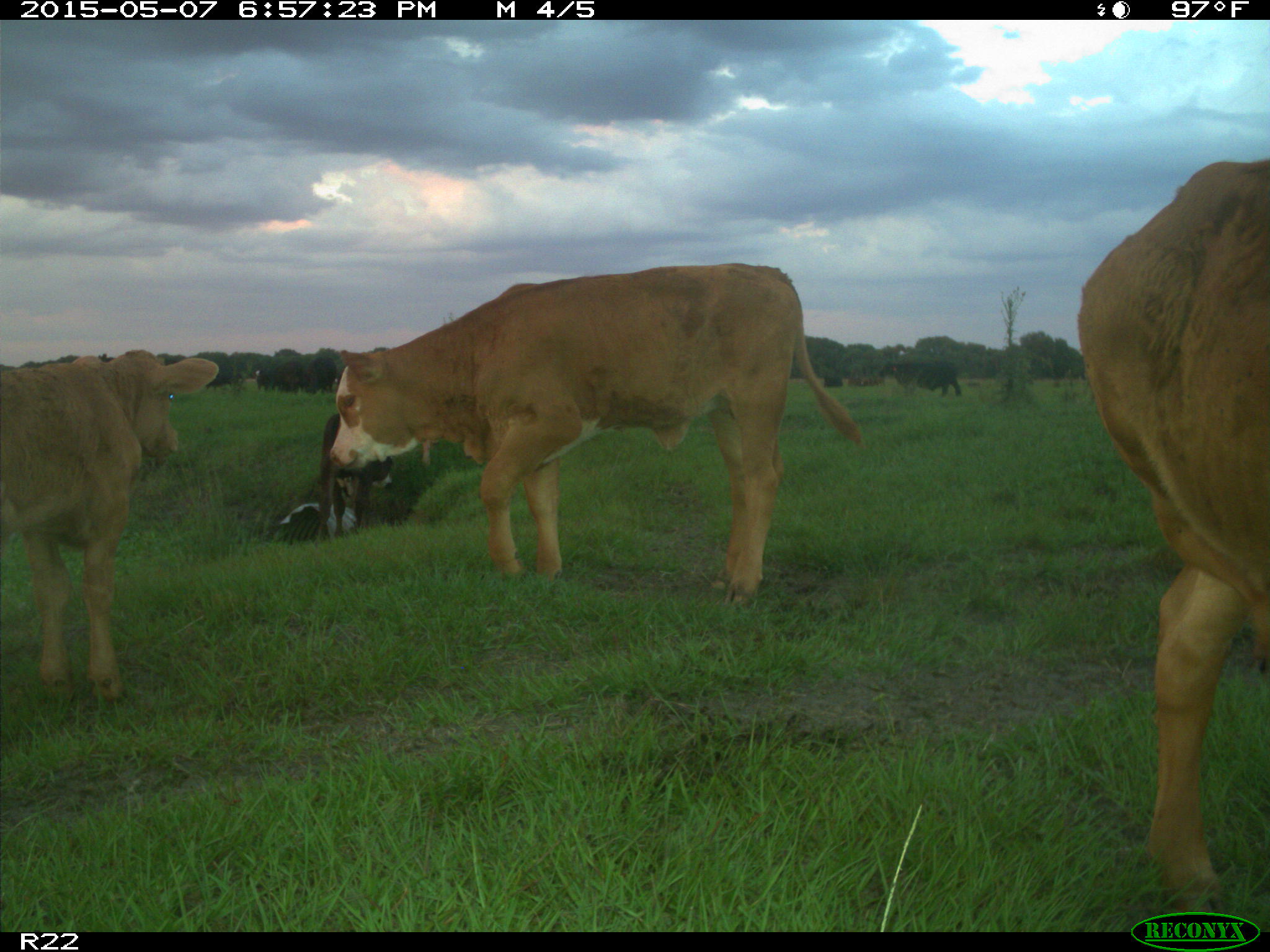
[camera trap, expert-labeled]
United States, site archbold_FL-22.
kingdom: Animalia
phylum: Chordata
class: Mammalia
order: Artiodactyla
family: Bovidae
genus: Bos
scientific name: Bos taurus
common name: domestic cow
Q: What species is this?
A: Bos taurus (domestic cow).